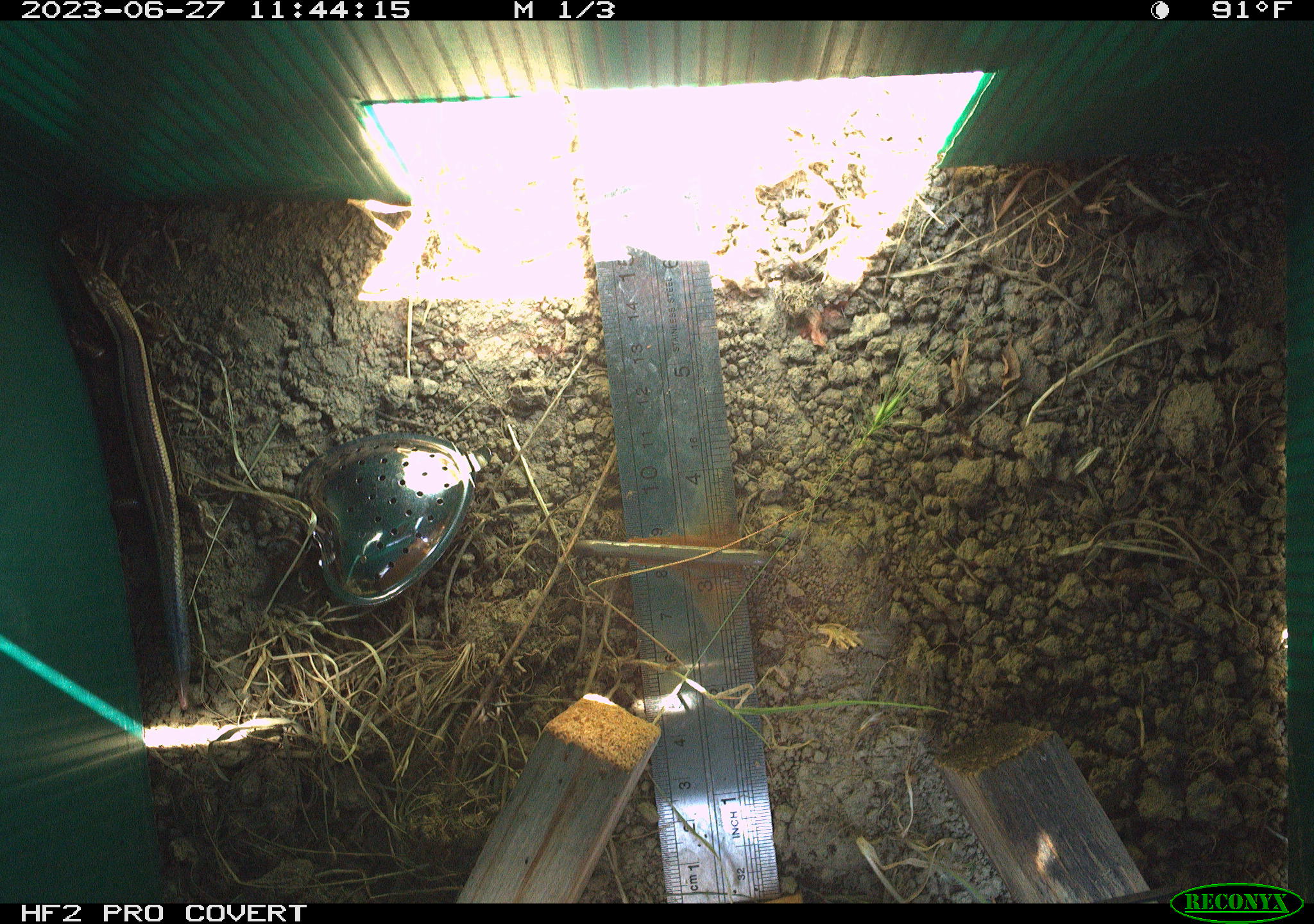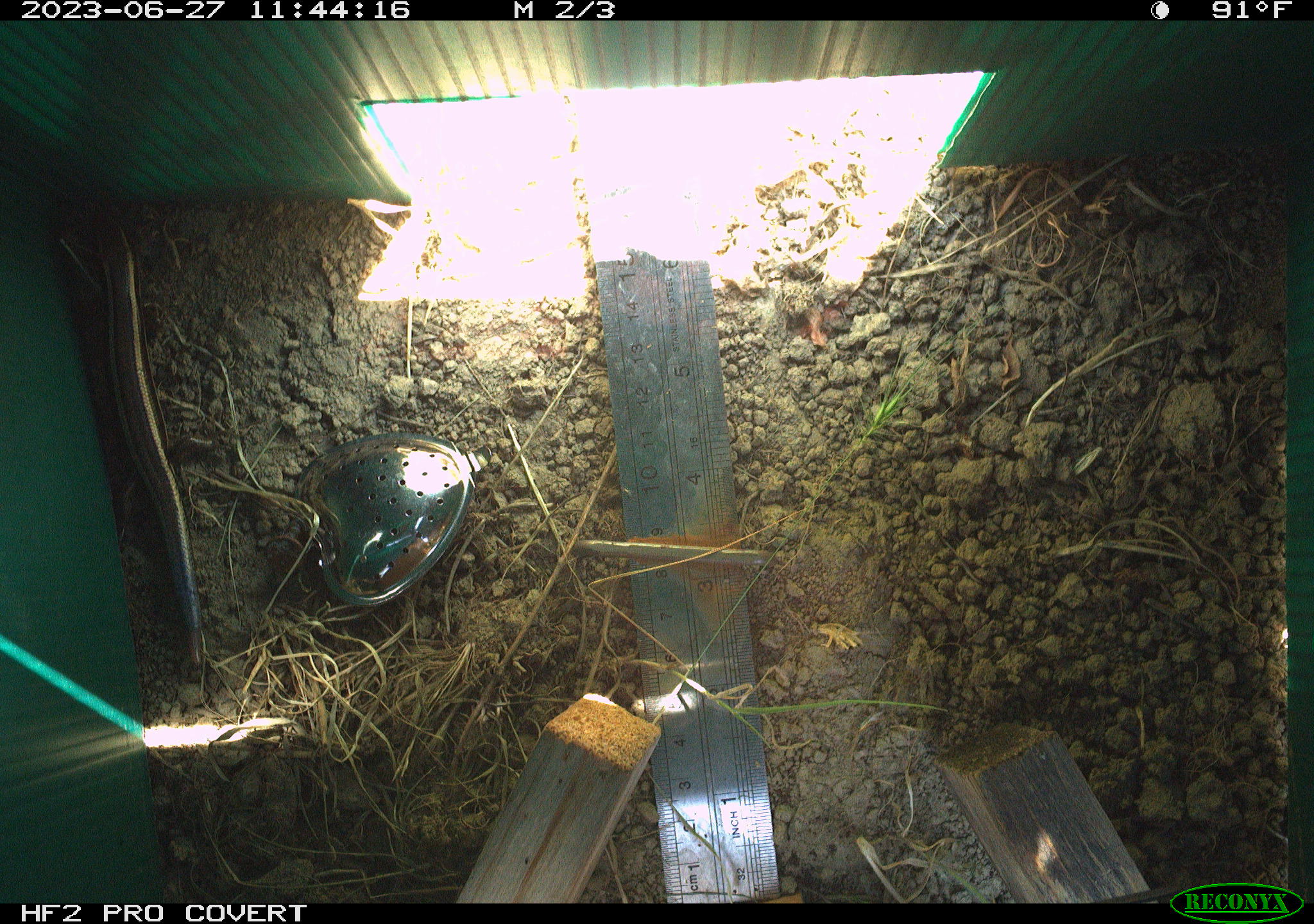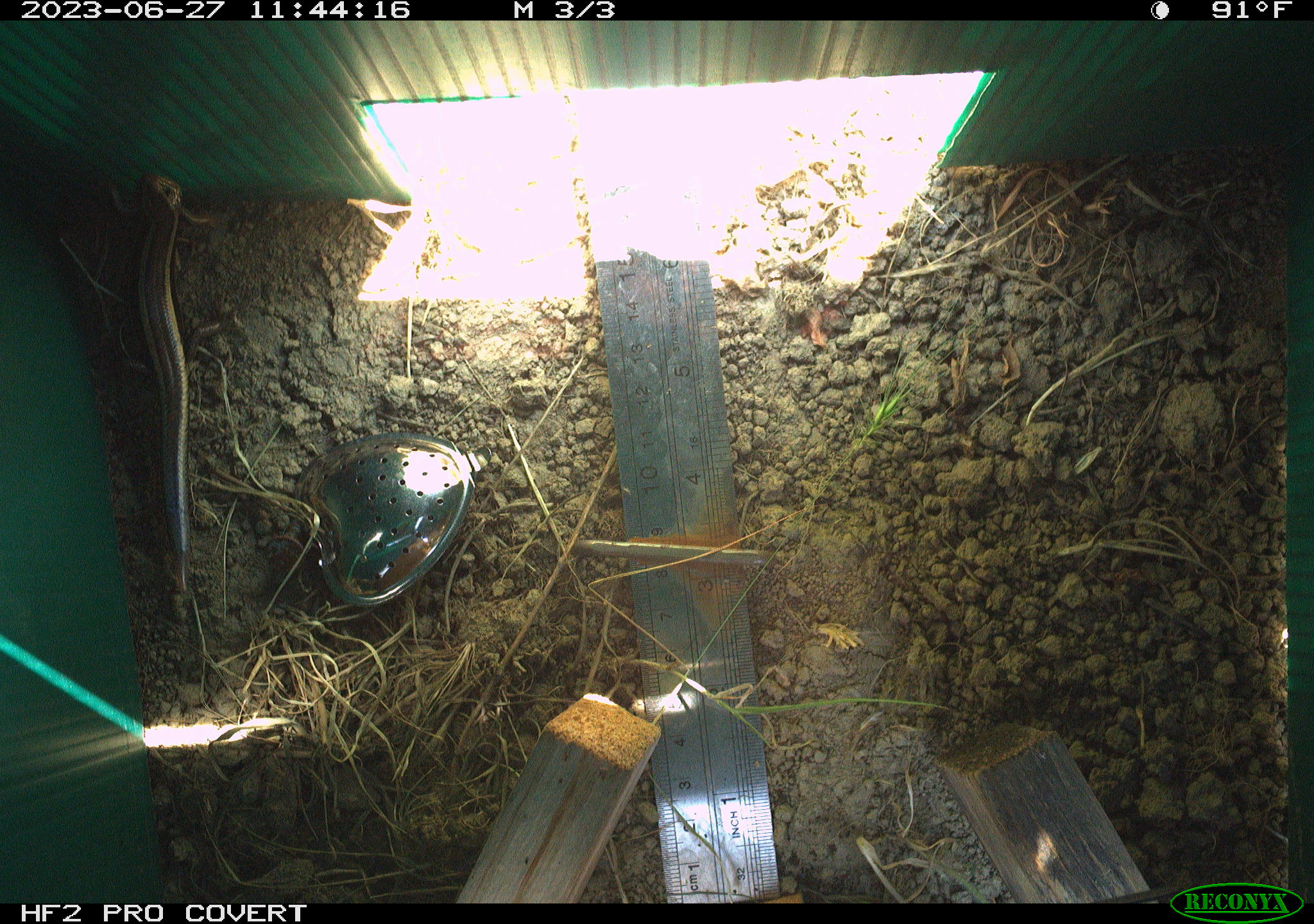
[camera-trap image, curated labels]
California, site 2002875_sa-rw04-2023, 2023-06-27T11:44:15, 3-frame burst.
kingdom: Animalia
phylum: Chordata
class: Reptilia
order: Squamata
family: Scincidae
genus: Plestiodon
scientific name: Plestiodon skiltonianus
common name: western skink